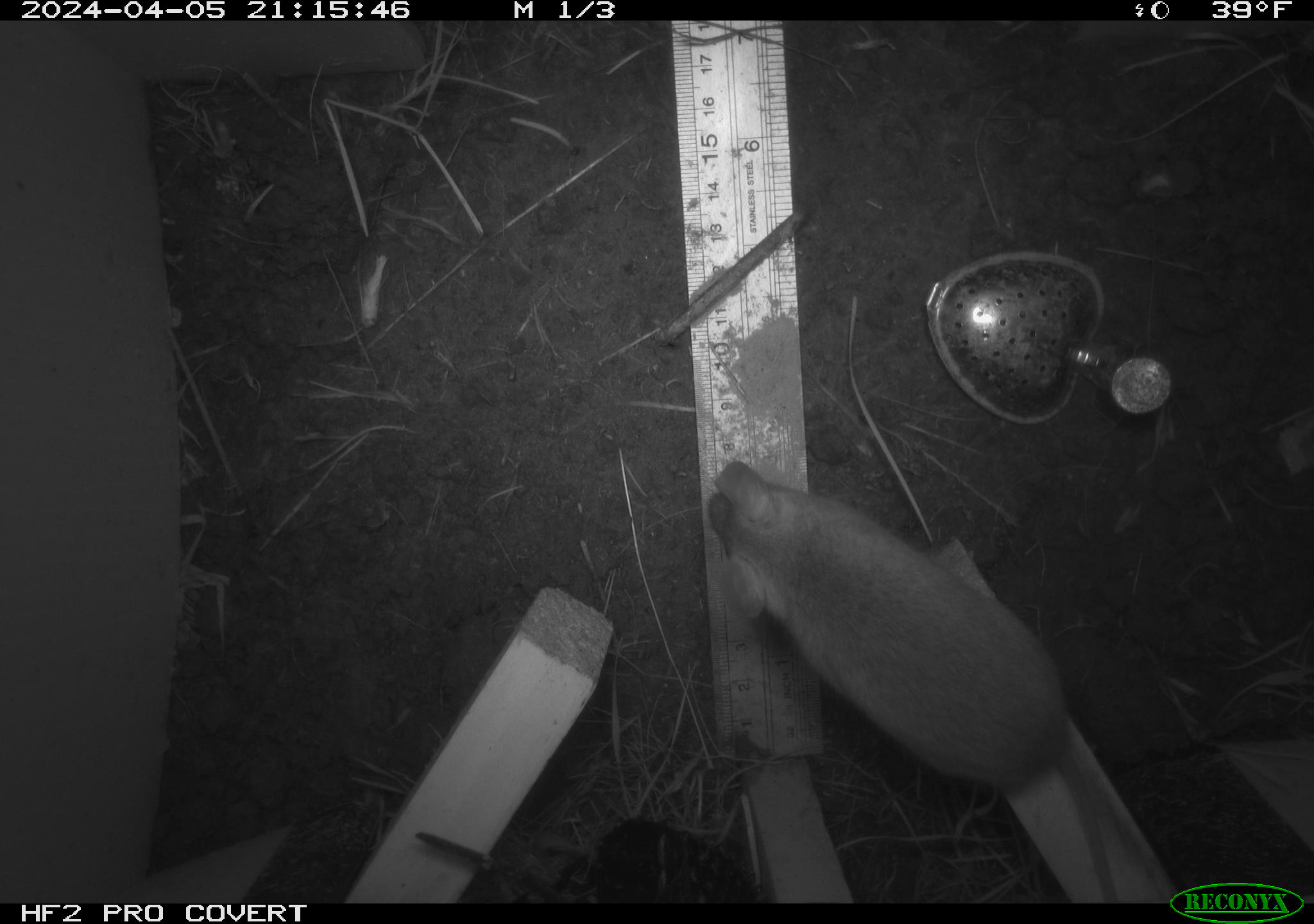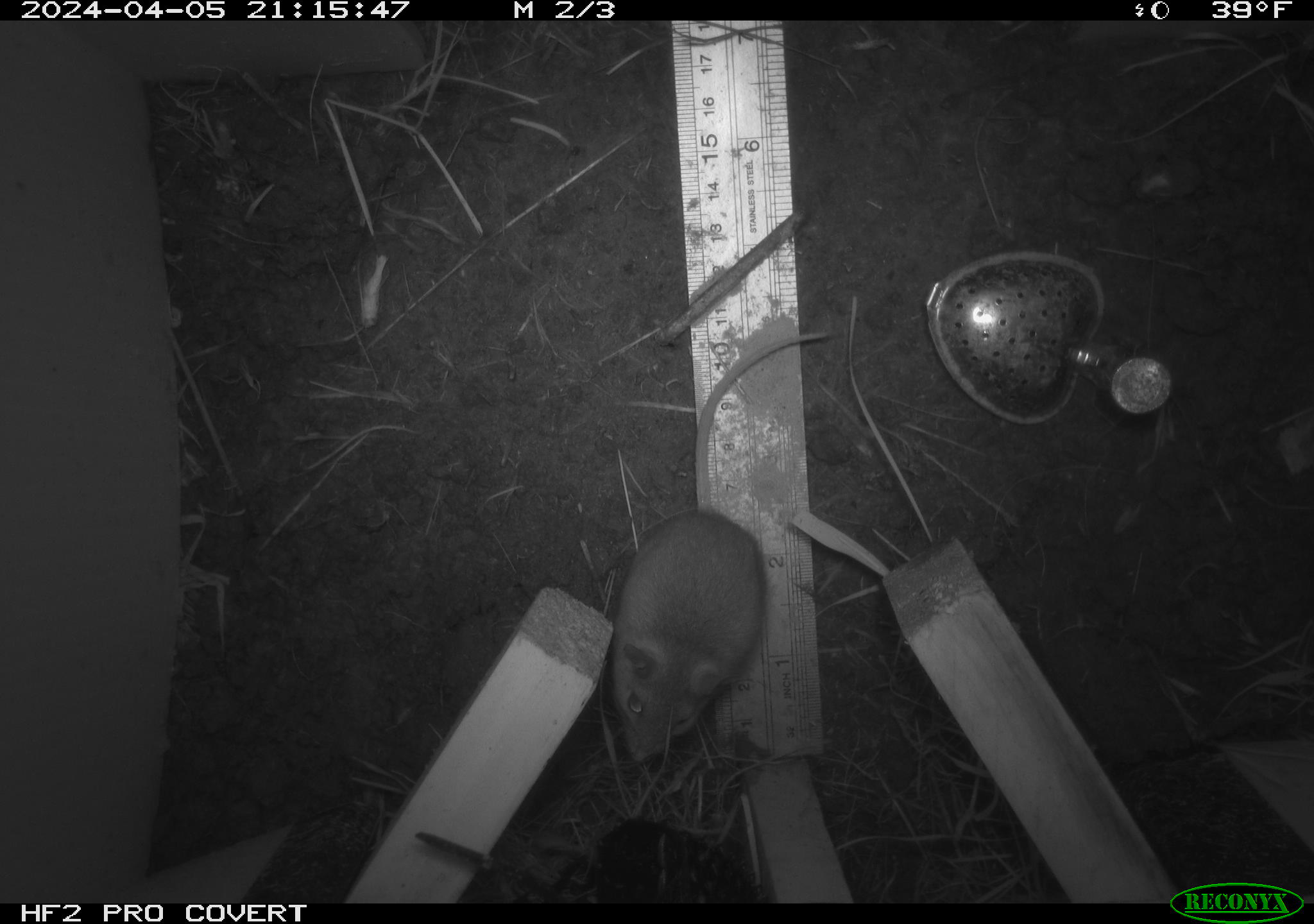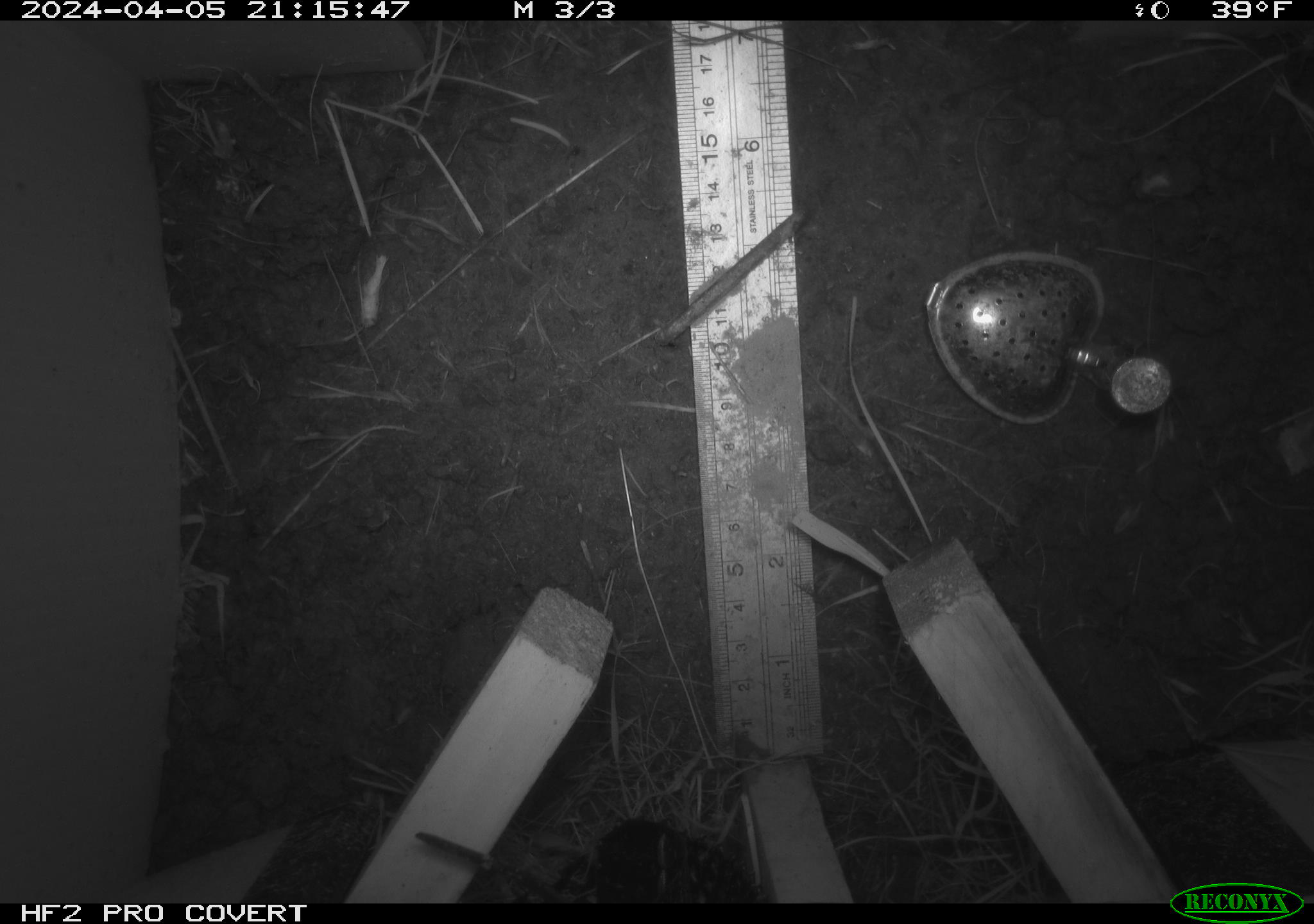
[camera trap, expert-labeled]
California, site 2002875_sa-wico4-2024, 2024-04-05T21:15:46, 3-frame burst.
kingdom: Animalia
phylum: Chordata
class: Mammalia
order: Rodentia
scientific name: Rodentia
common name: rodent